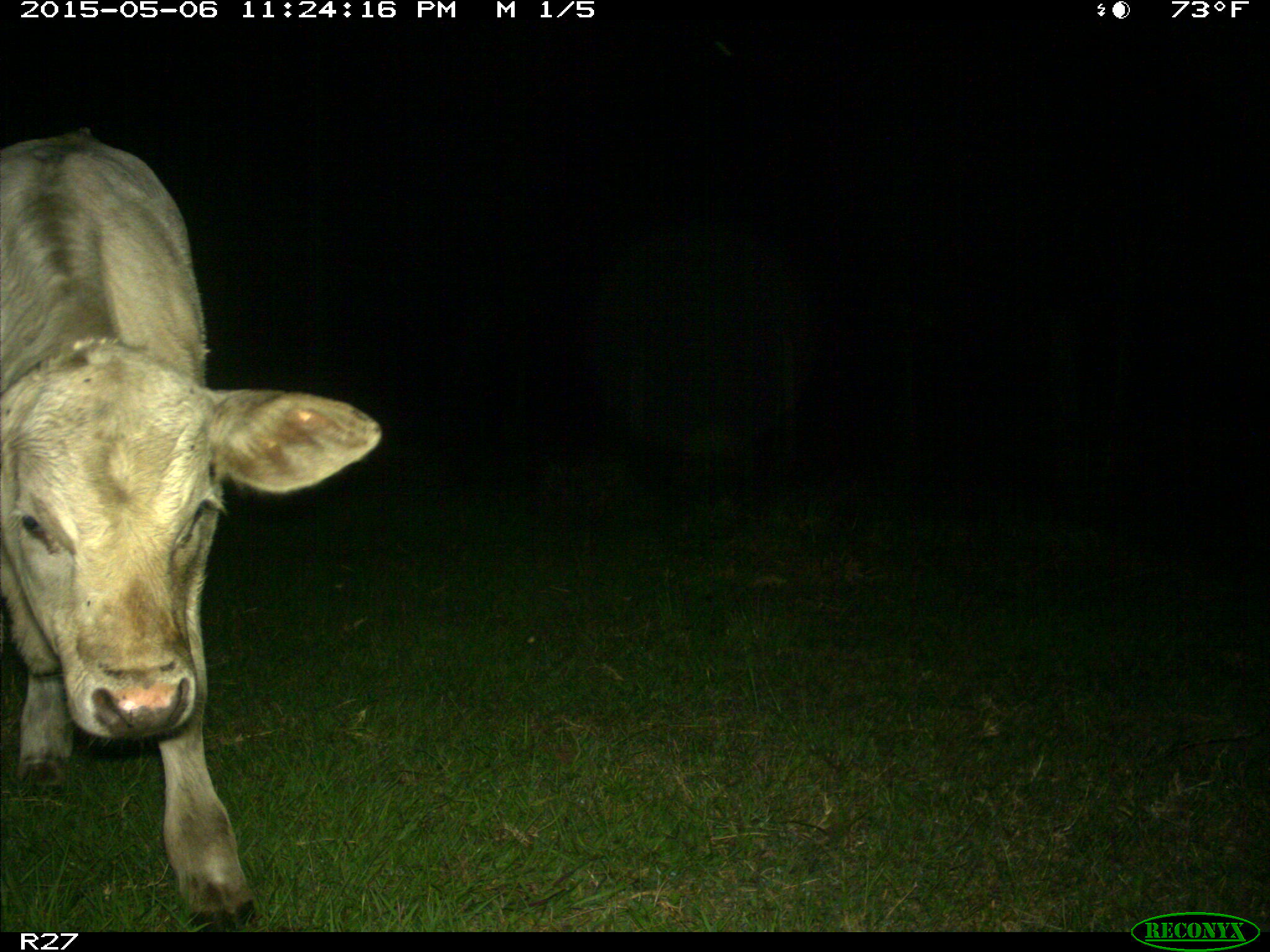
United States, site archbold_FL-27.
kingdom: Animalia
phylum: Chordata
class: Mammalia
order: Artiodactyla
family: Bovidae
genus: Bos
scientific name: Bos taurus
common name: domestic cow